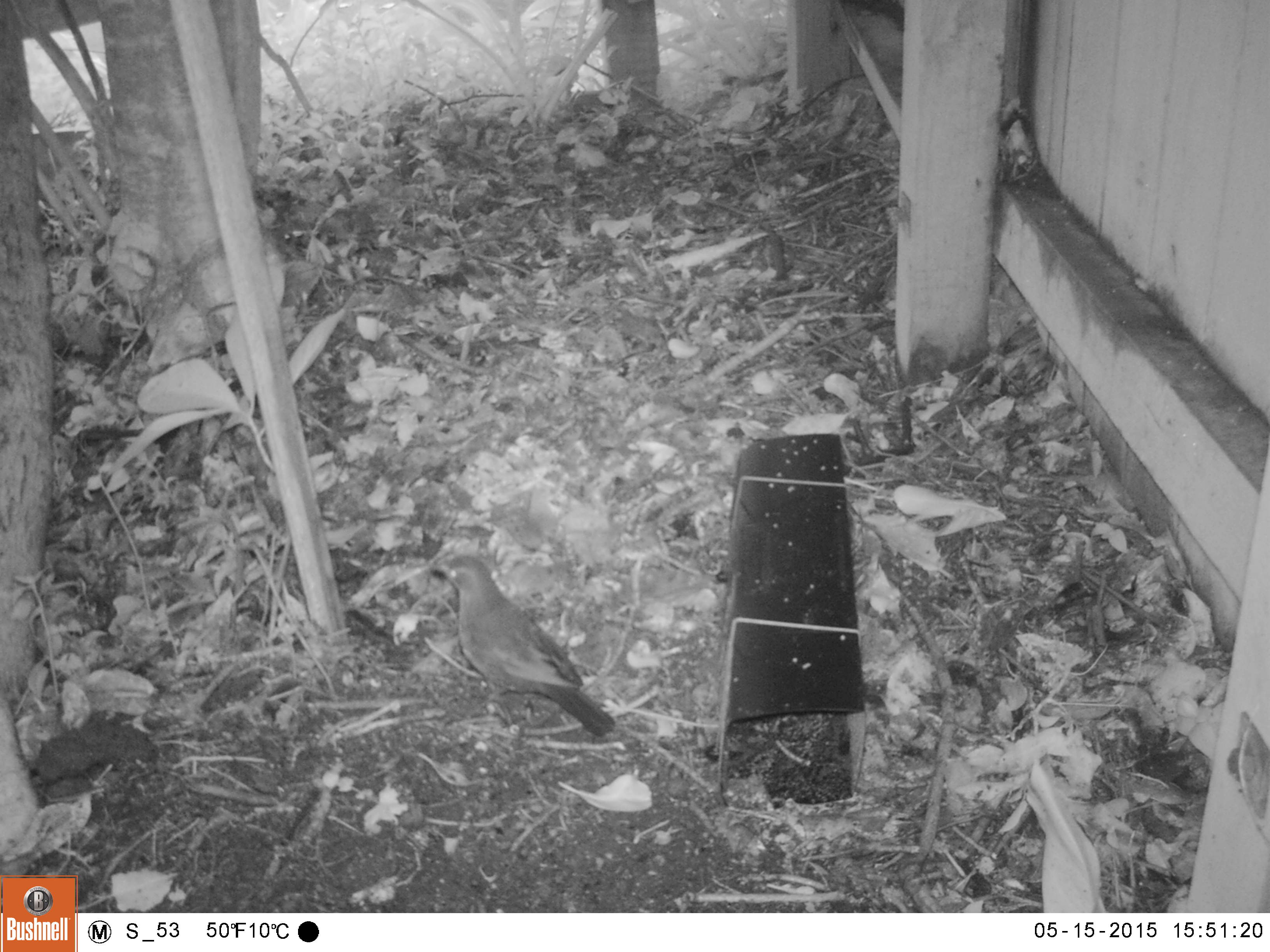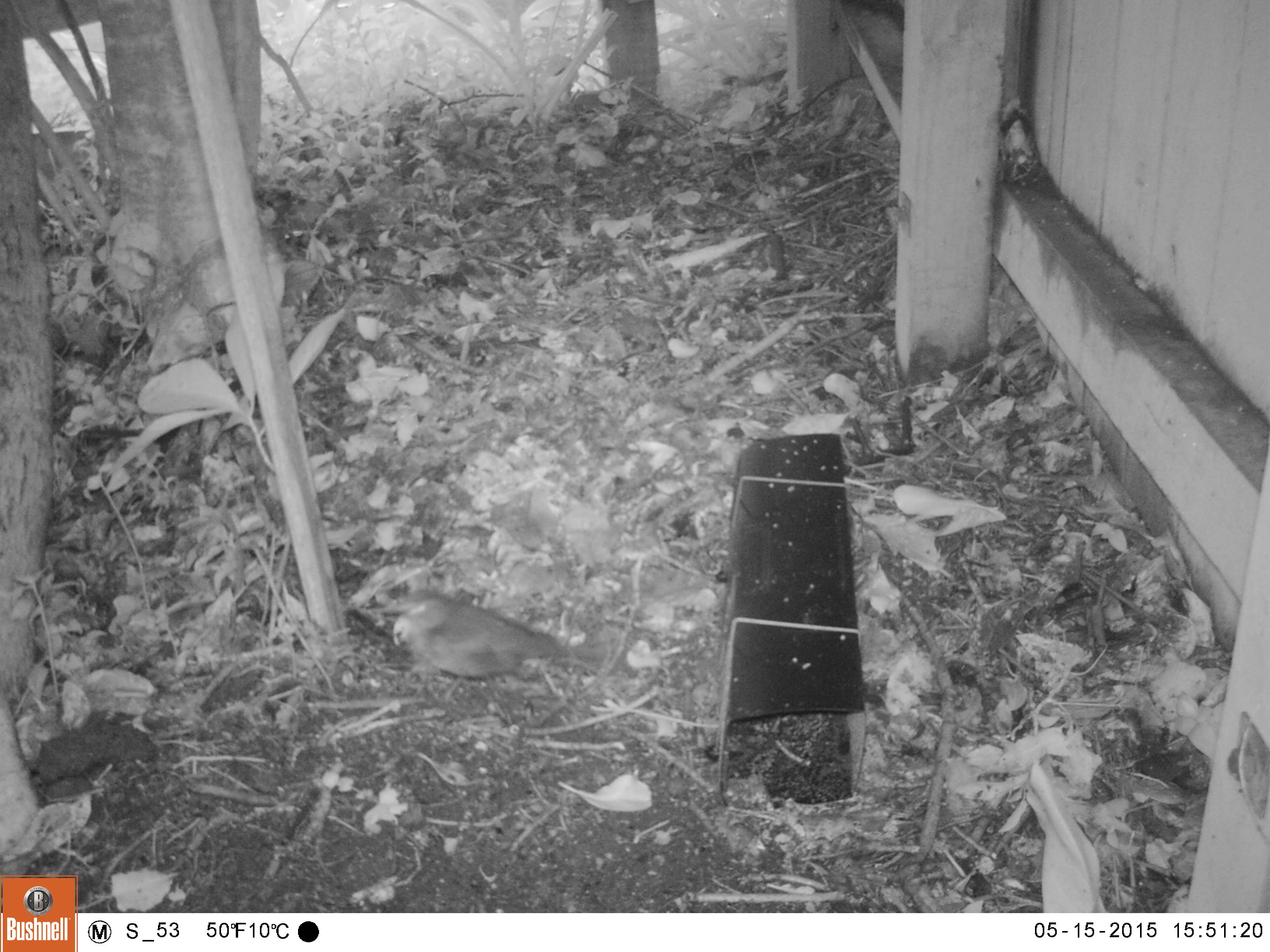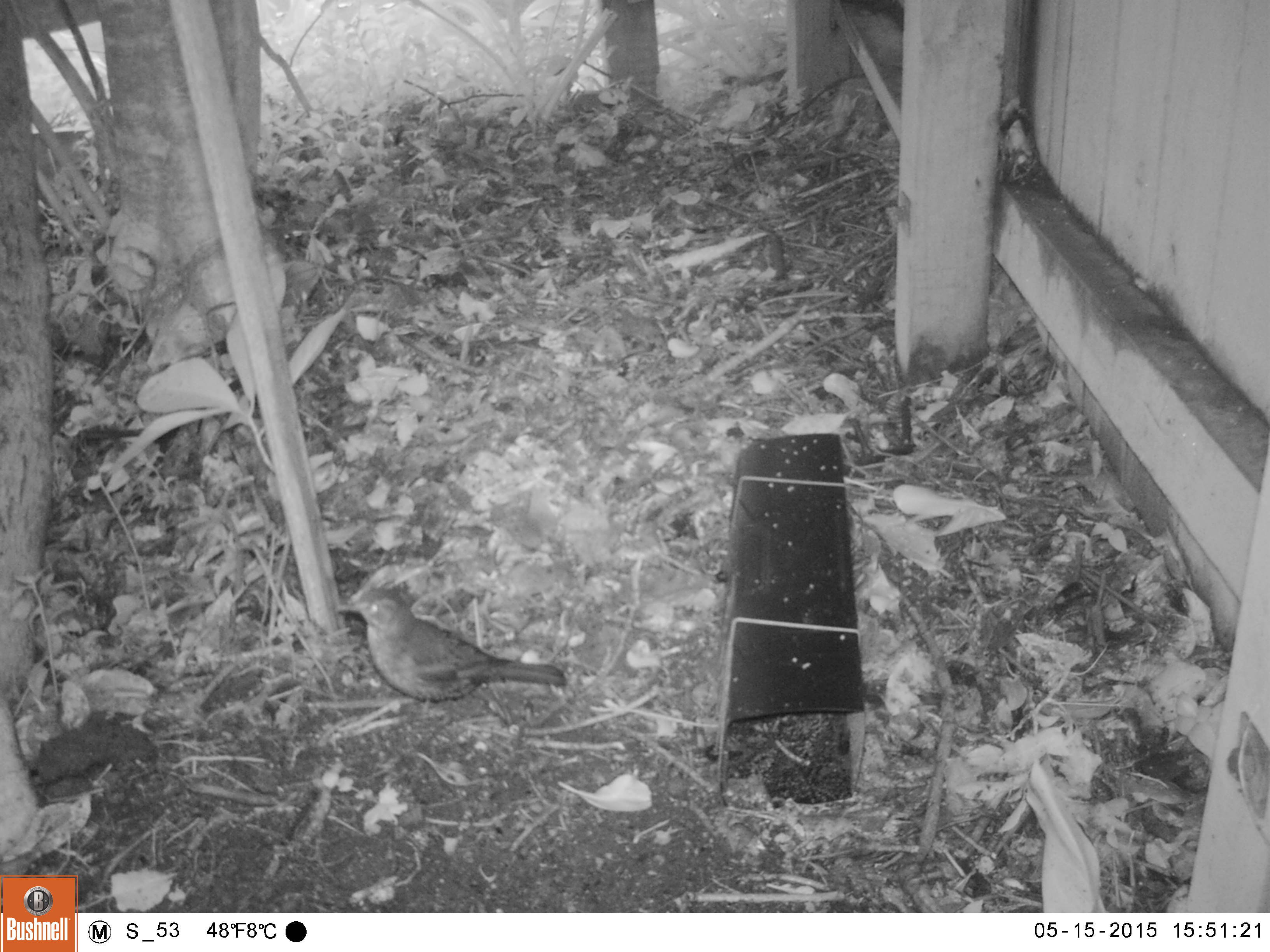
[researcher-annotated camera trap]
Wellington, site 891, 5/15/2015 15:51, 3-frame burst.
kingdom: Animalia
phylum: Chordata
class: Aves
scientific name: Aves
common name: bird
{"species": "bird (Aves)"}